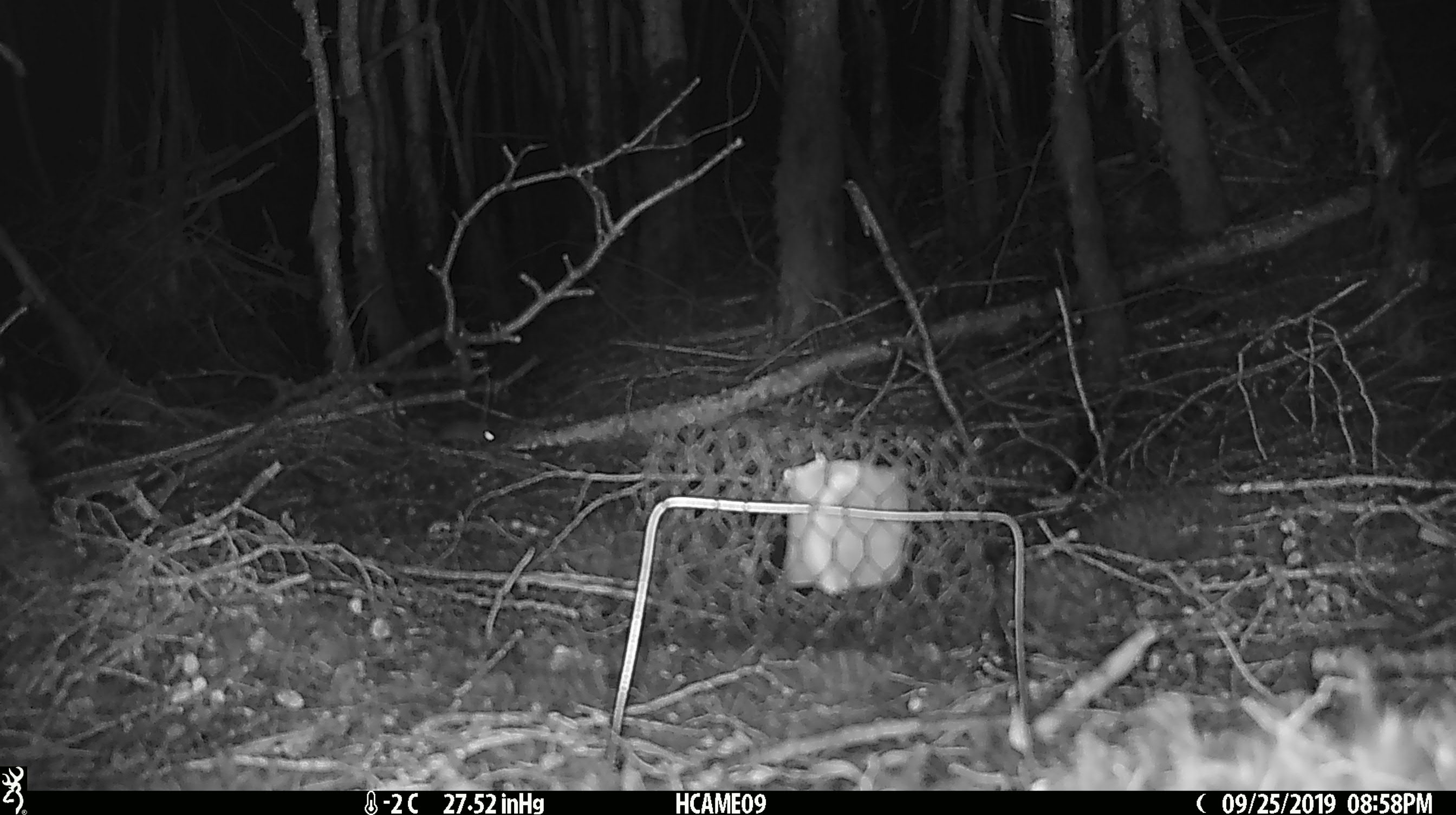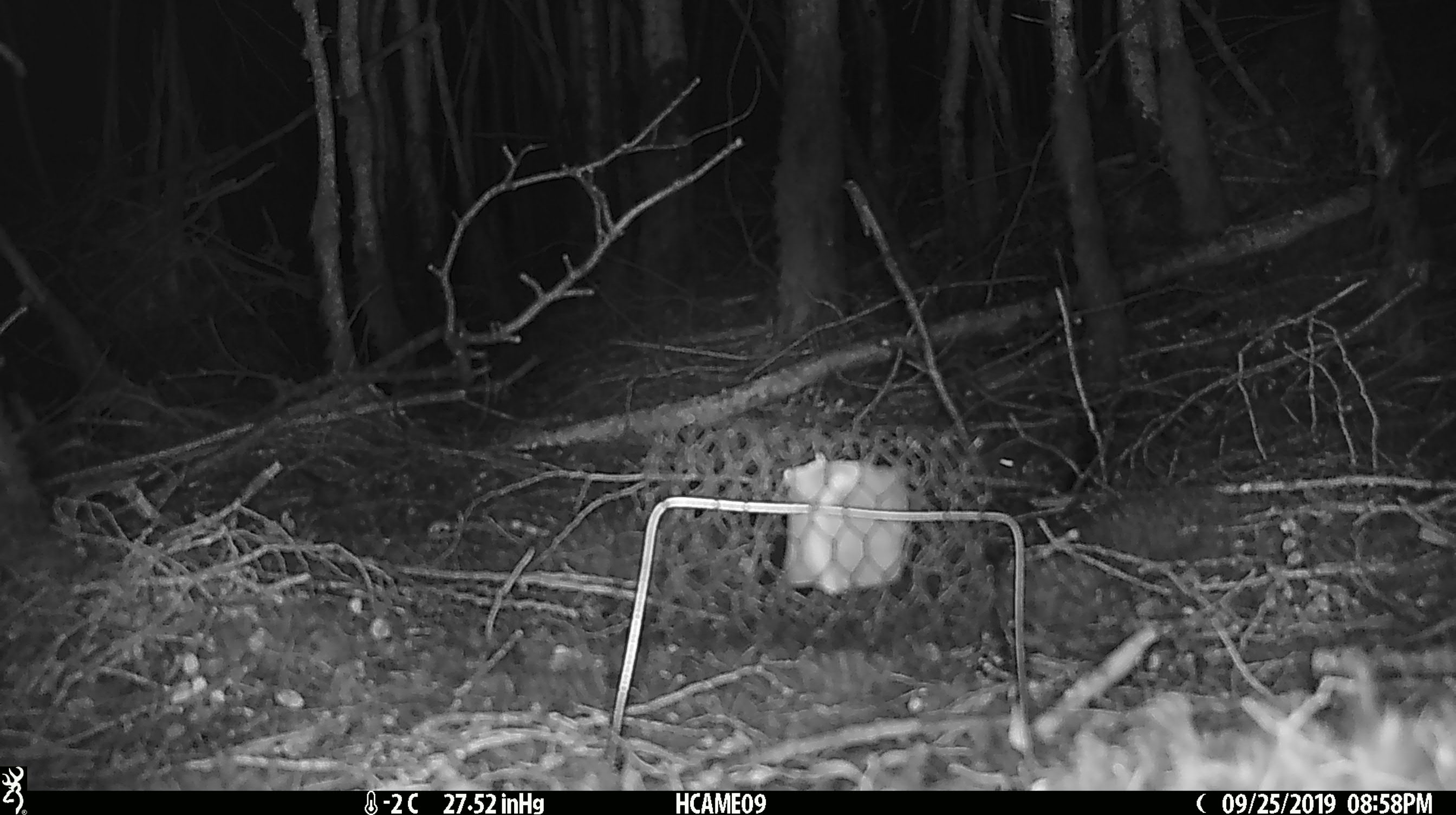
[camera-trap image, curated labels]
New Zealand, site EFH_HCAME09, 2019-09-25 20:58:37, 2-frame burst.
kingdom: Animalia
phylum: Chordata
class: Mammalia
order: Rodentia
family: Muridae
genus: Mus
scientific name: Mus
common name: mouse